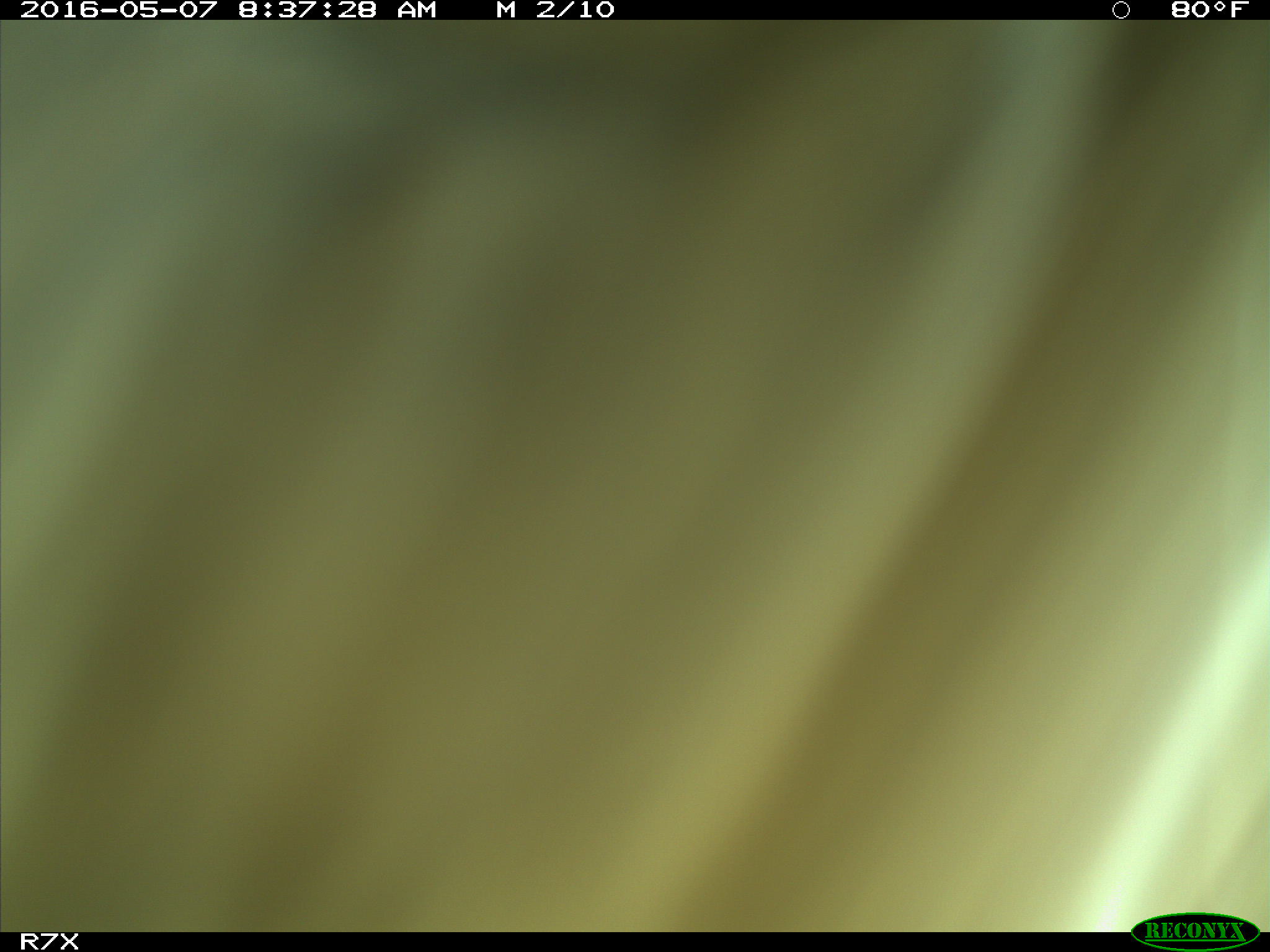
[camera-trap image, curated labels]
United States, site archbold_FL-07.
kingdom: Animalia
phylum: Chordata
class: Mammalia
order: Artiodactyla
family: Bovidae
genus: Bos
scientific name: Bos taurus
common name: domestic cow